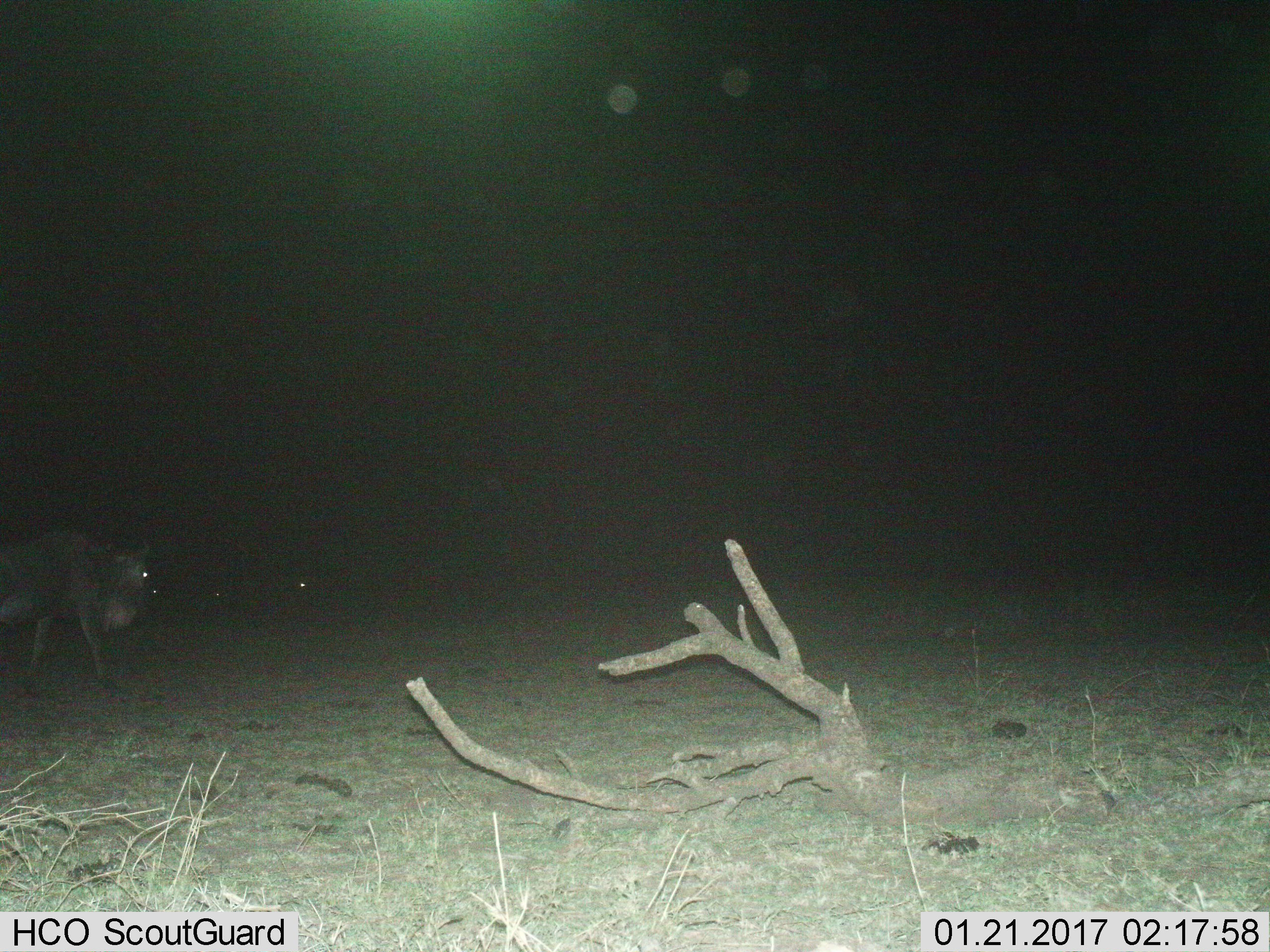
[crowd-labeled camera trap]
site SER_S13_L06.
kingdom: Animalia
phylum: Chordata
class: Mammalia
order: Artiodactyla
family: Bovidae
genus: Connochaetes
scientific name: Connochaetes taurinus taurinus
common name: blue wildebeest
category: wildebeestblue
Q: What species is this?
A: Wildebeestblue (blue wildebeest) (Connochaetes taurinus taurinus).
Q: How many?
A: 1.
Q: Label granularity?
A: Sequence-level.